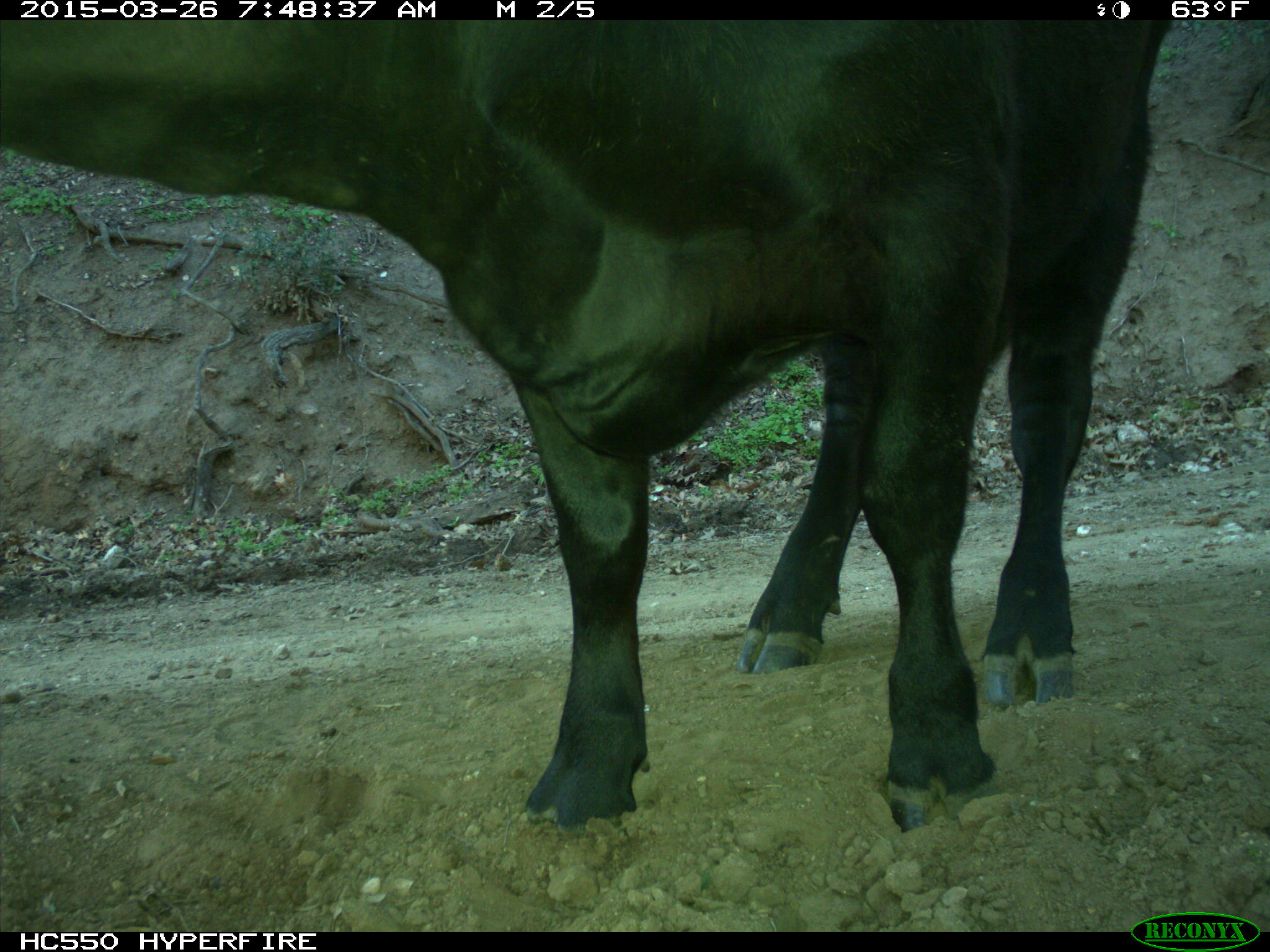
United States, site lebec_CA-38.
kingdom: Animalia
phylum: Chordata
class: Mammalia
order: Artiodactyla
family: Bovidae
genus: Bos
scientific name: Bos taurus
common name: domestic cow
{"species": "Bos taurus (domestic cow)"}